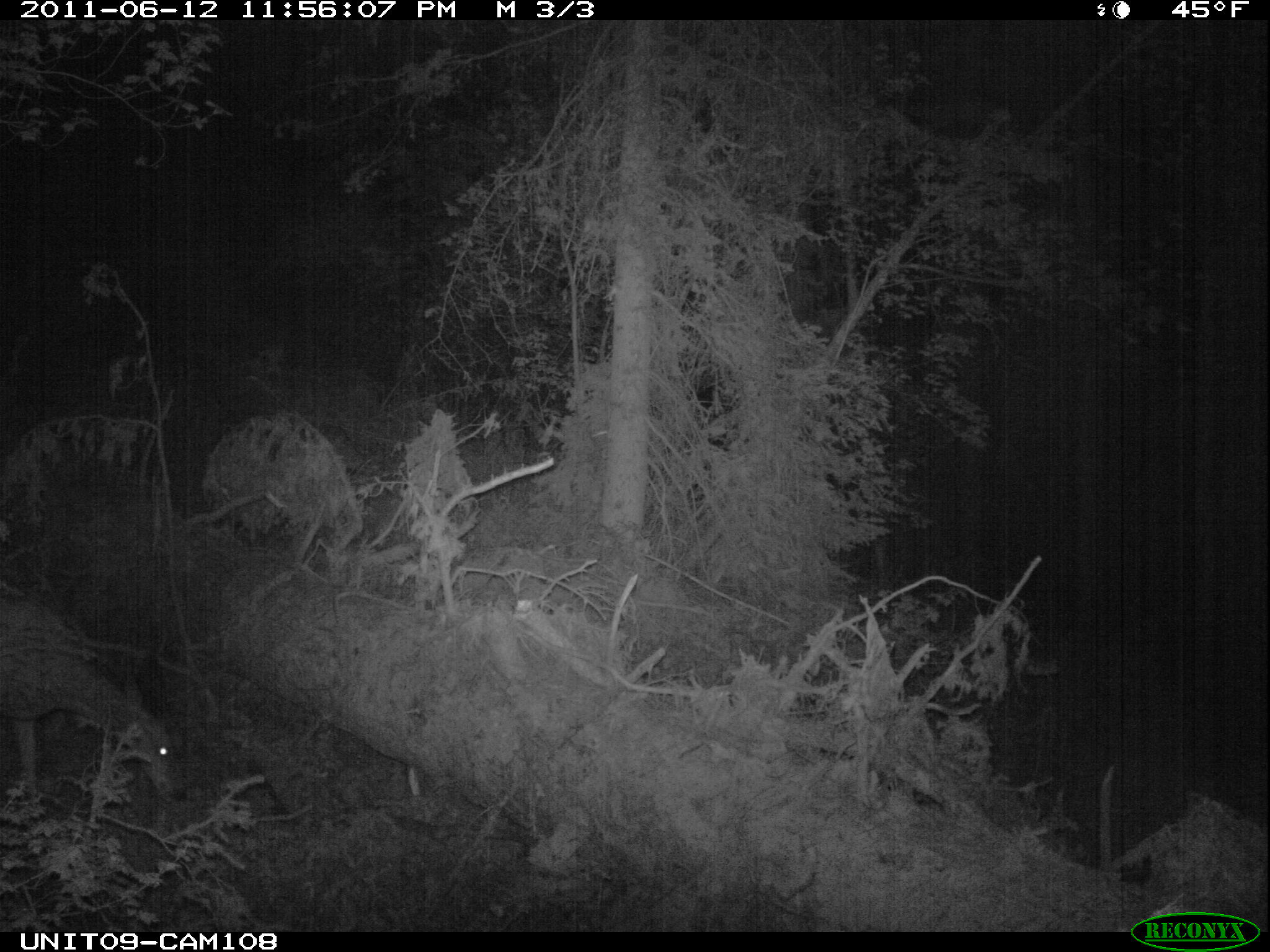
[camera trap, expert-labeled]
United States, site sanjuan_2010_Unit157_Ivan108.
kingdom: Animalia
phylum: Chordata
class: Mammalia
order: Artiodactyla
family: Cervidae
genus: Odocoileus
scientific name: Odocoileus hemionus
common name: mule deer